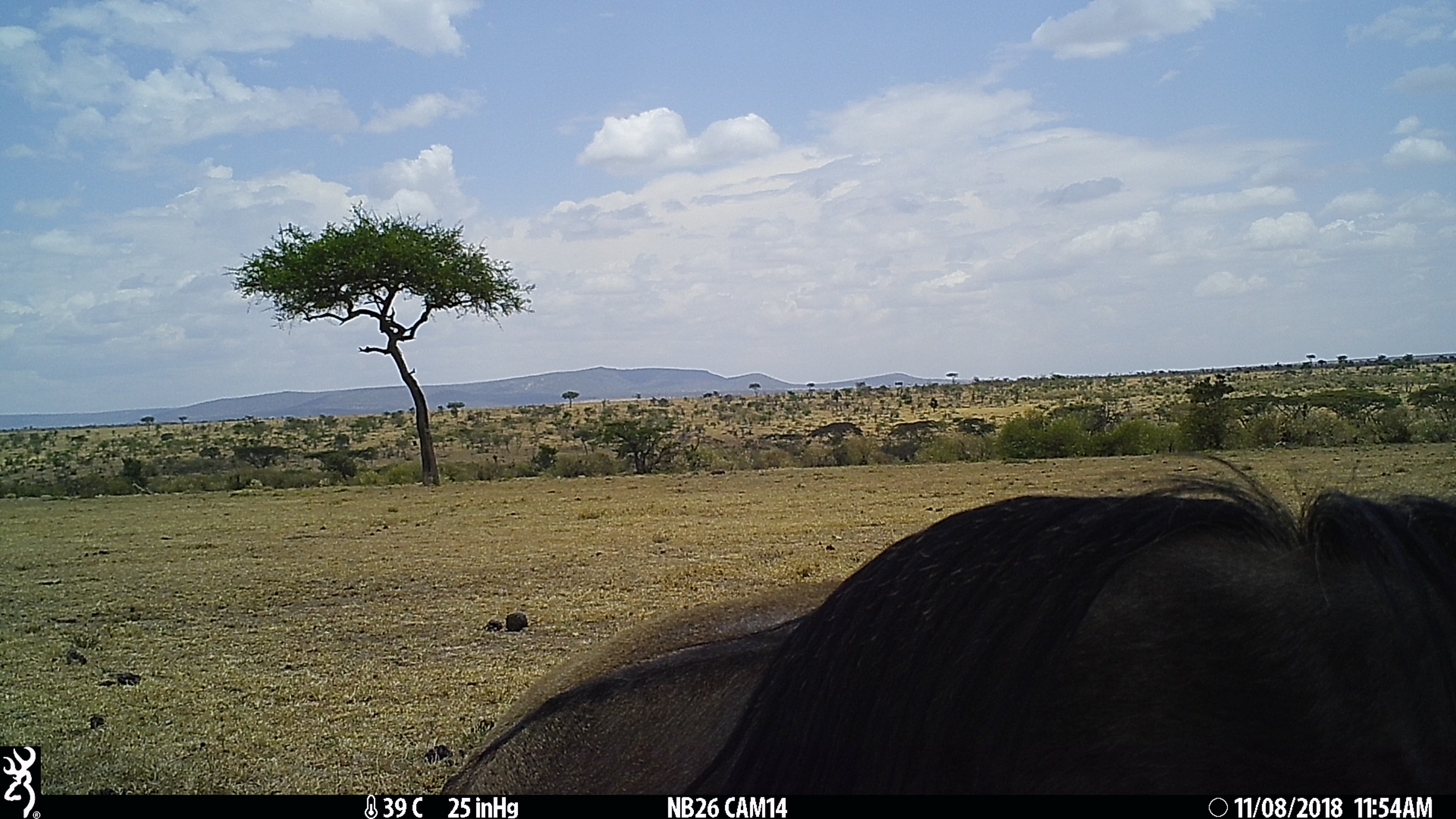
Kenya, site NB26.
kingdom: Animalia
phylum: Chordata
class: Mammalia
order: Artiodactyla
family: Bovidae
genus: Connochaetes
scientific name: Connochaetes taurinus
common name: blue wildebeest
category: wildebeest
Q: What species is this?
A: Wildebeest (blue wildebeest) (Connochaetes taurinus).